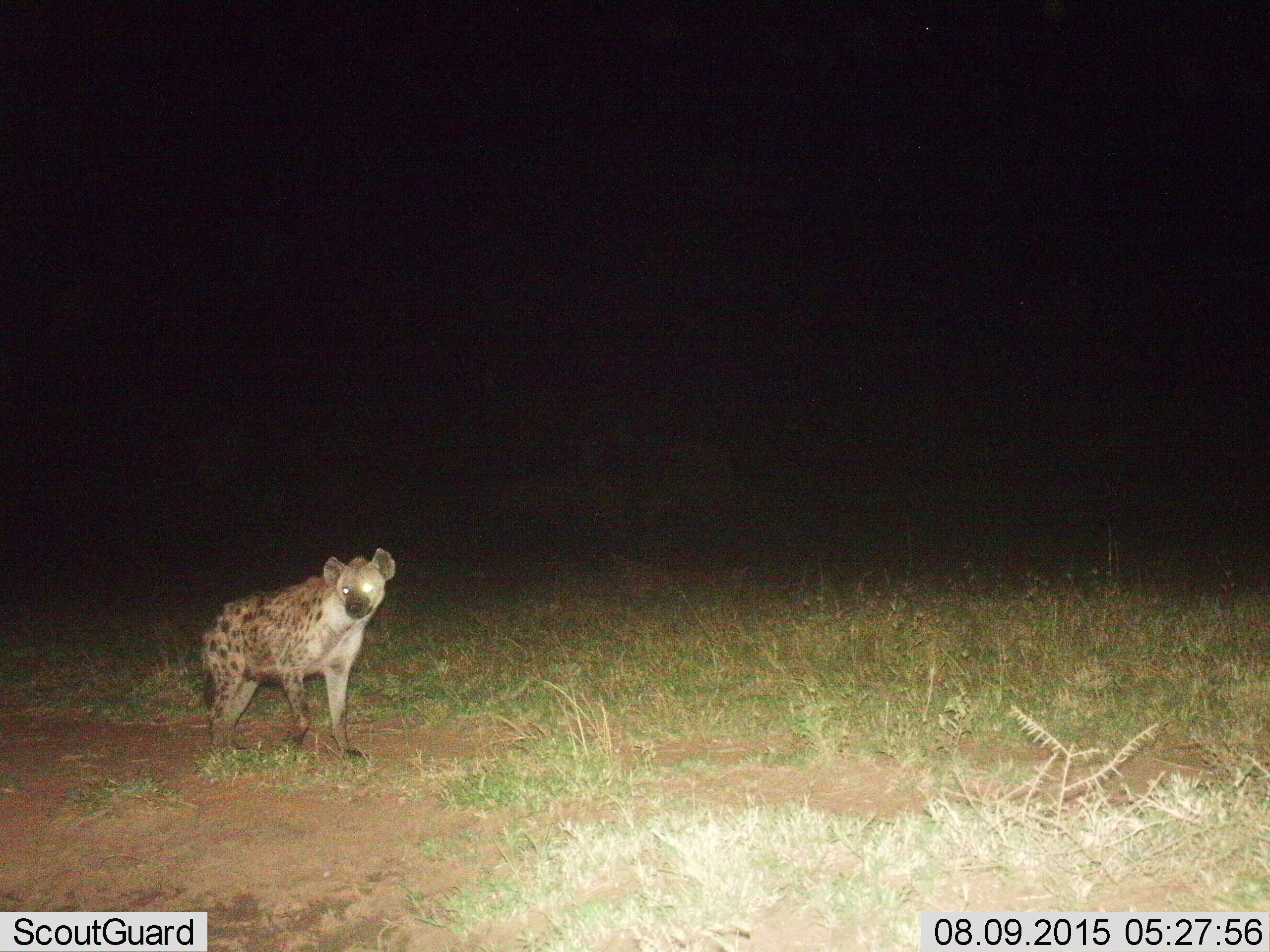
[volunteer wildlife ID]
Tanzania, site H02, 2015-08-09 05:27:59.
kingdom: Animalia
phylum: Chordata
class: Mammalia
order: Carnivora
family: Hyaenidae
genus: Crocuta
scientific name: Crocuta crocuta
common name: spotted hyena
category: hyenaspotted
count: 1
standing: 70%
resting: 0%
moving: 30%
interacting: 0%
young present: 0%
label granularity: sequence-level